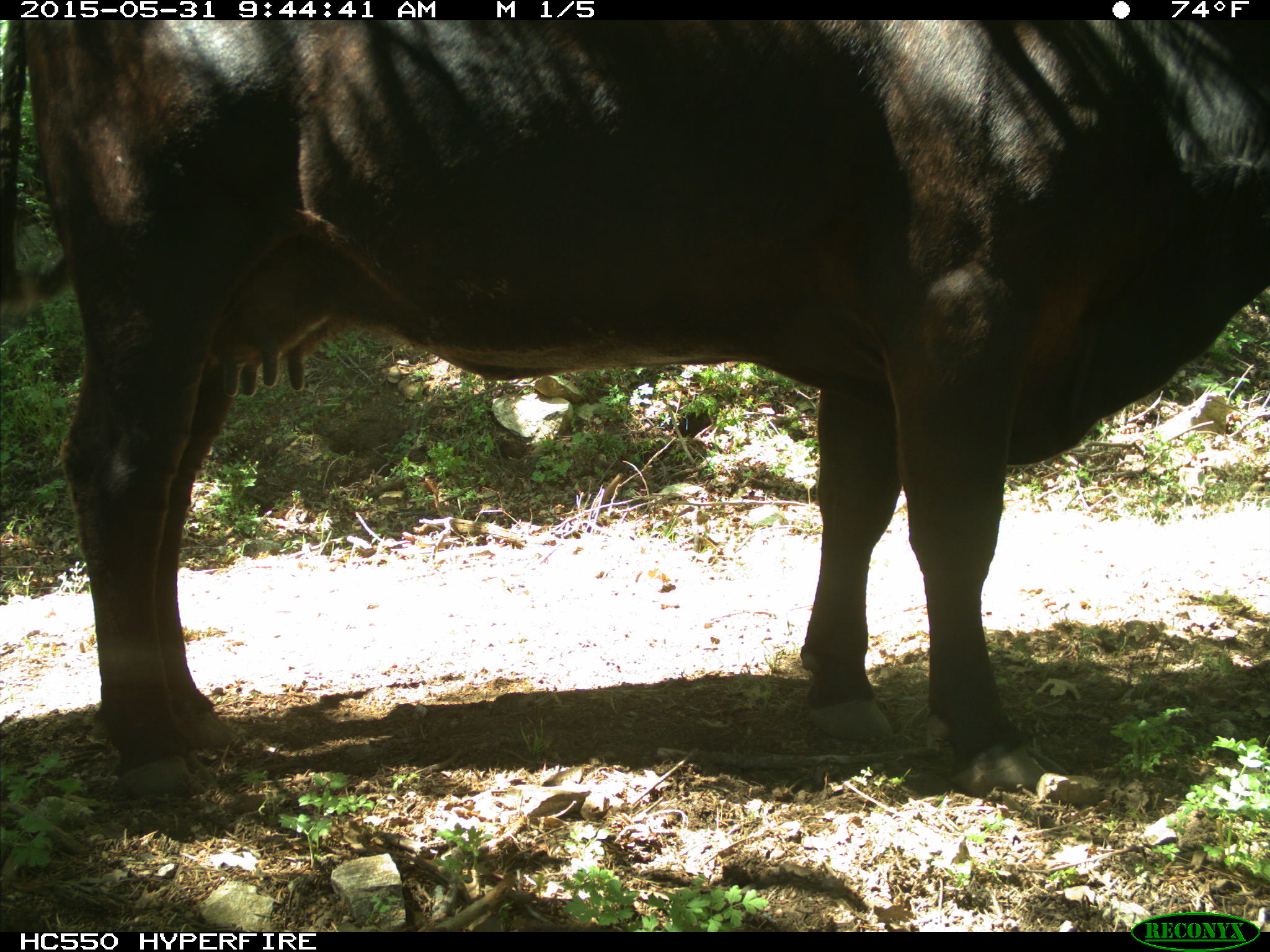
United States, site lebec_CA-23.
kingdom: Animalia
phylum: Chordata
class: Mammalia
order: Artiodactyla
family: Bovidae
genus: Bos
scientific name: Bos taurus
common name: domestic cow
Bos taurus (domestic cow).